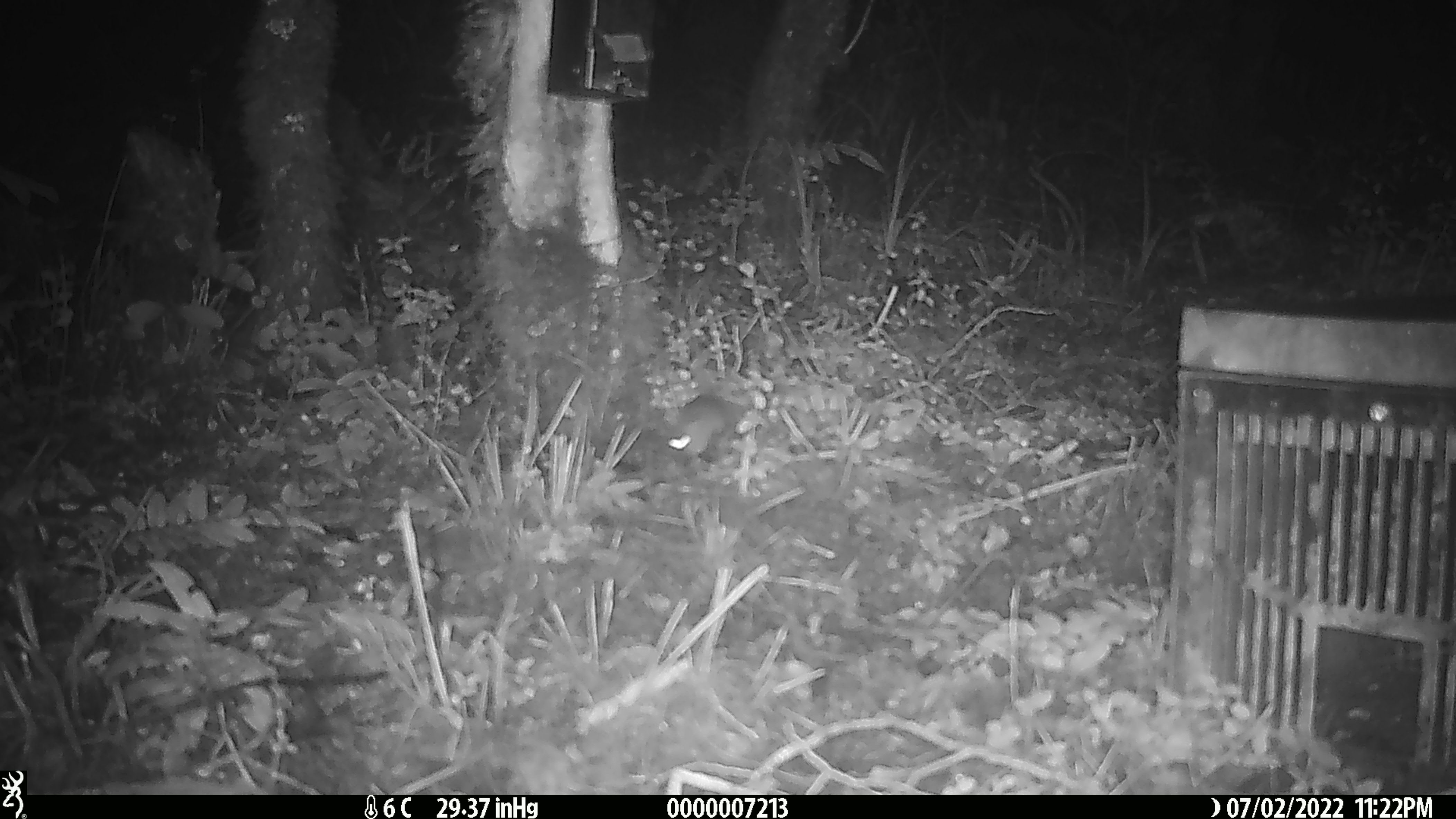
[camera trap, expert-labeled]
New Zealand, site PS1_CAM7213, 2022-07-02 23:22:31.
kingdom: Animalia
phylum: Chordata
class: Mammalia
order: Rodentia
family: Muridae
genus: Mus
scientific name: Mus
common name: mouse